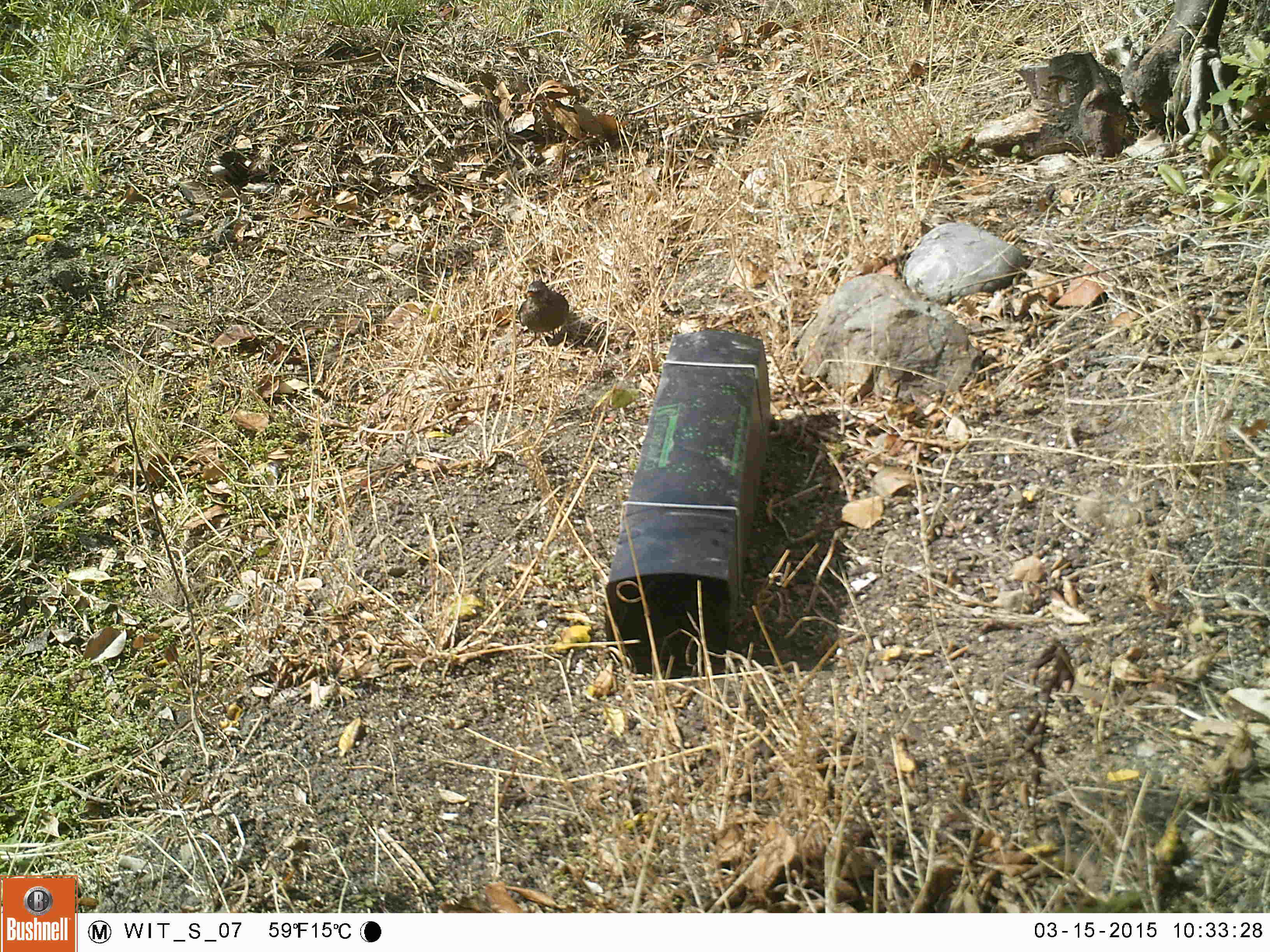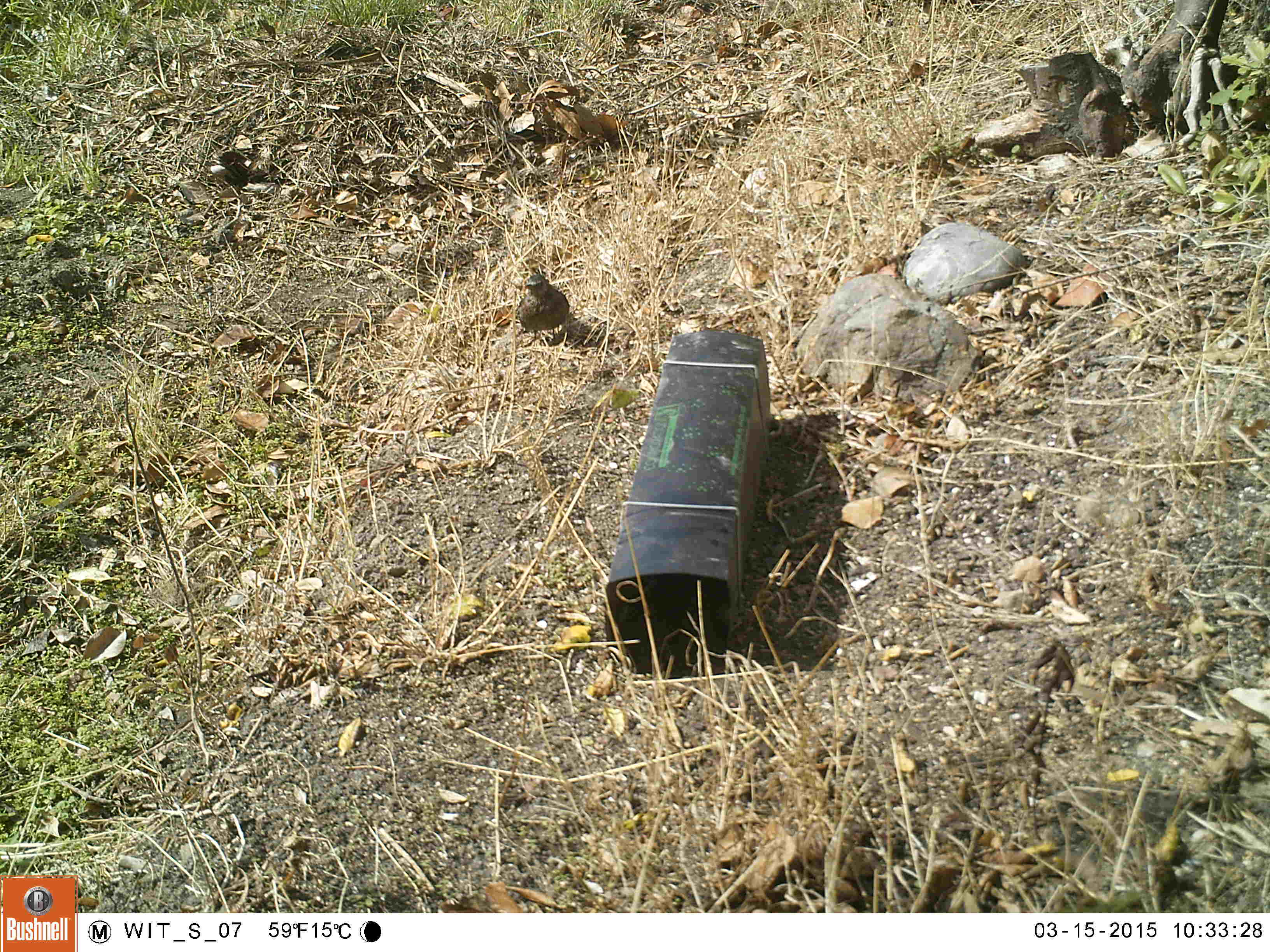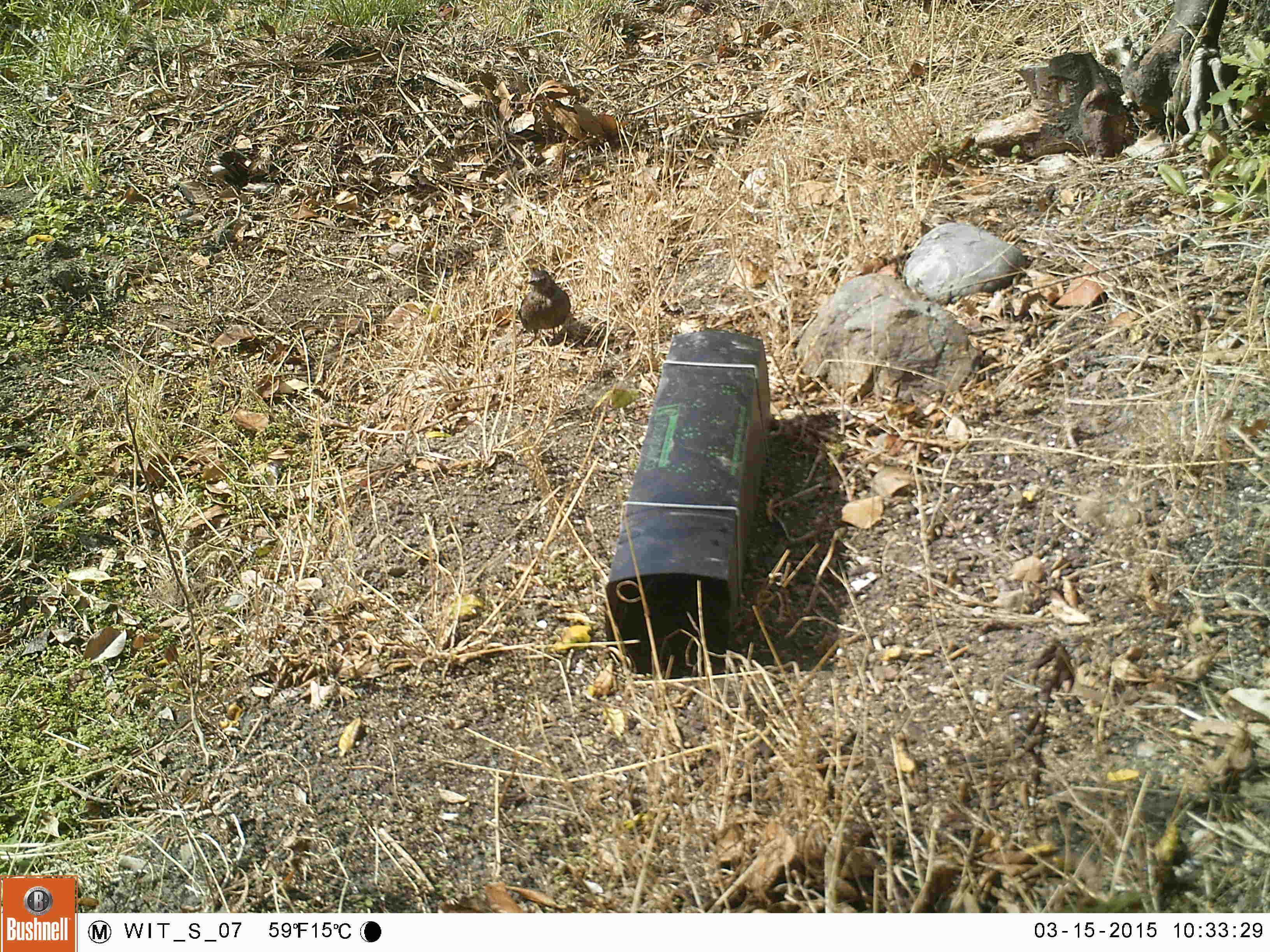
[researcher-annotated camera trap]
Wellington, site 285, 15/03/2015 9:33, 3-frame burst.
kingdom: Animalia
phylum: Chordata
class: Aves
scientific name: Aves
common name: bird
Bird (Aves).